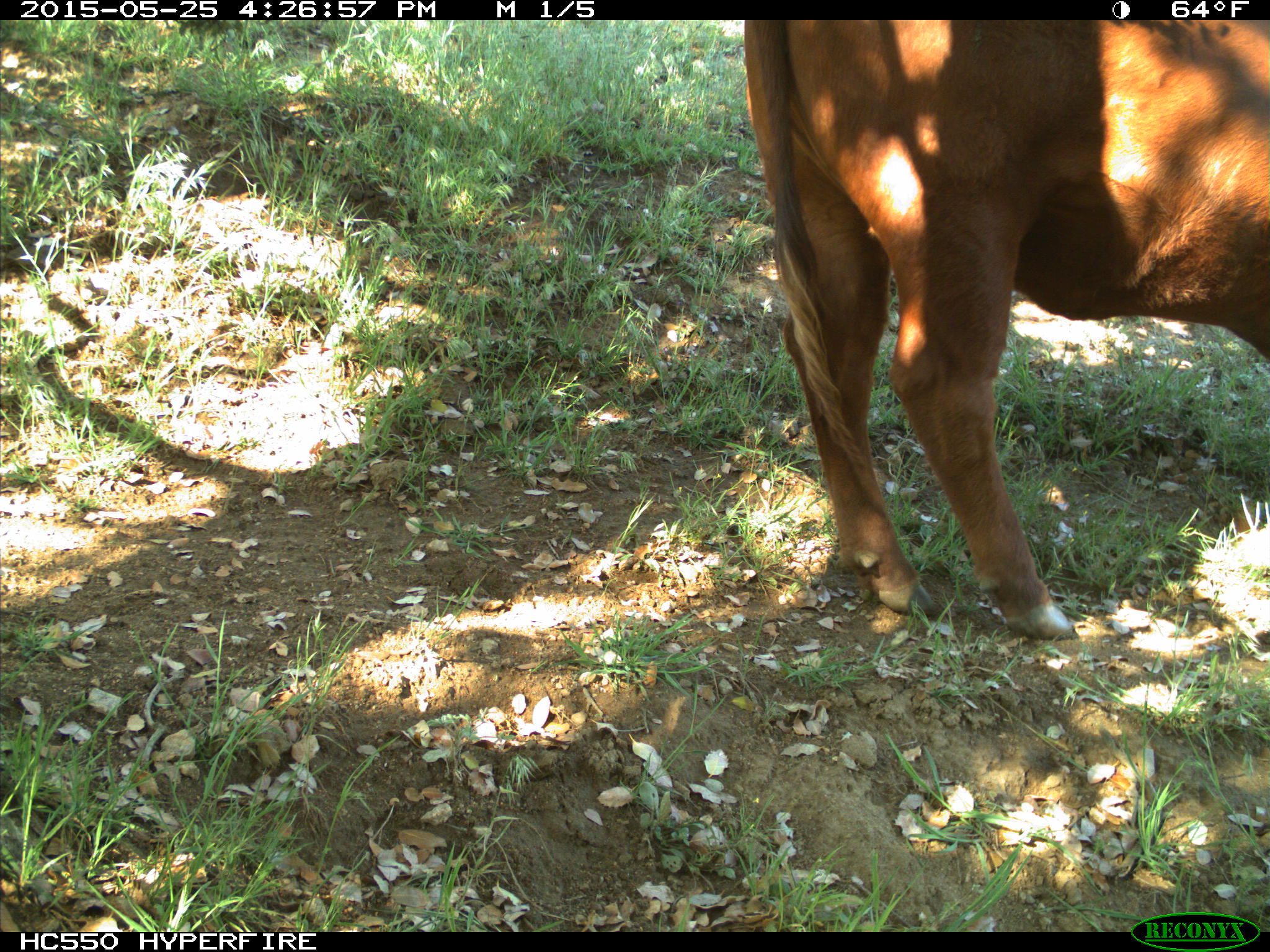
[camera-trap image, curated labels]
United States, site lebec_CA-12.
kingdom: Animalia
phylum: Chordata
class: Mammalia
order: Artiodactyla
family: Bovidae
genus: Bos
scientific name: Bos taurus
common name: domestic cow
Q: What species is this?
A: Bos taurus (domestic cow).